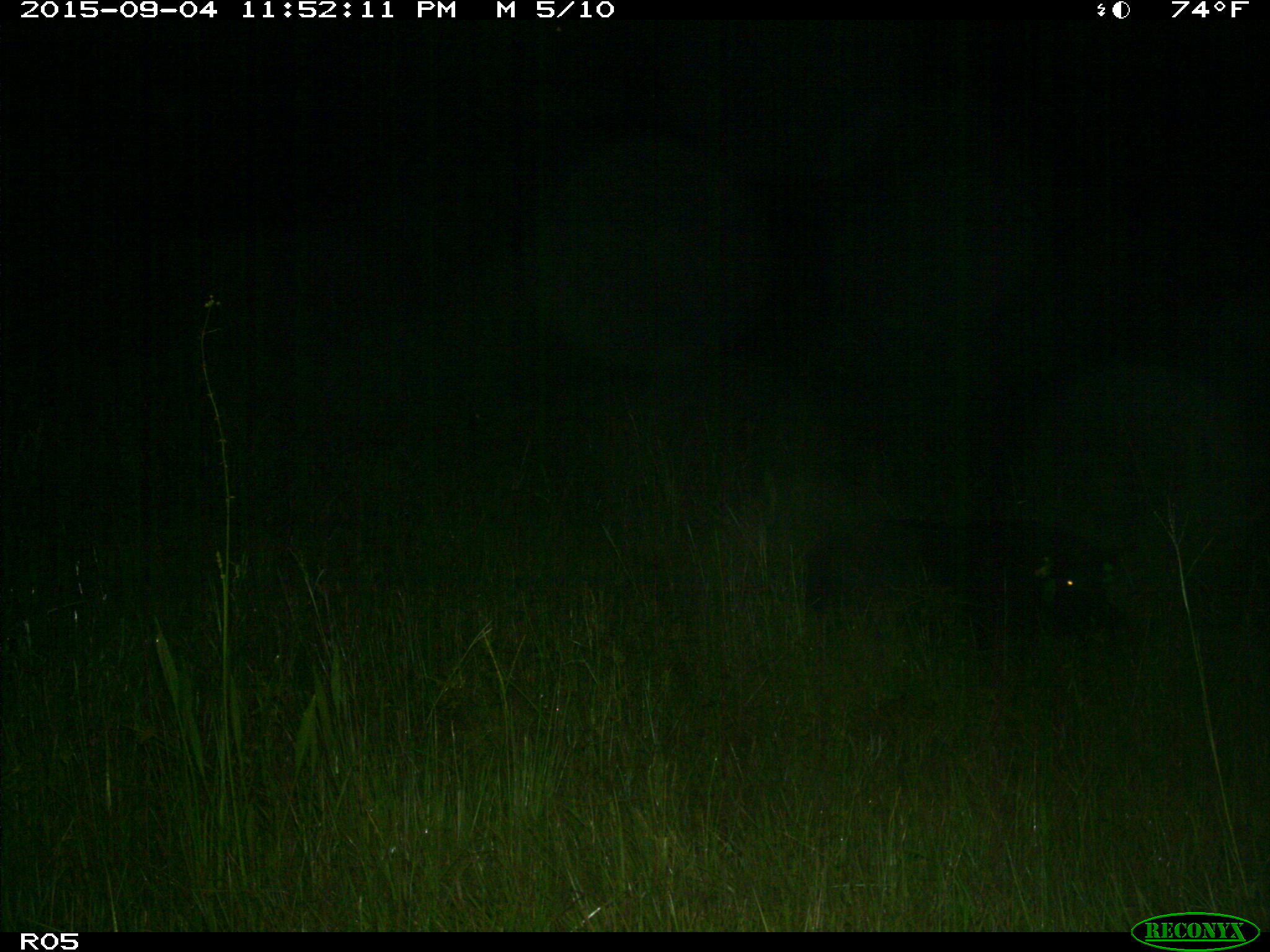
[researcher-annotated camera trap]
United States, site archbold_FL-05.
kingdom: Animalia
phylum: Chordata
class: Mammalia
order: Artiodactyla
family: Suidae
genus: Sus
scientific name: Sus scrofa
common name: wild boar